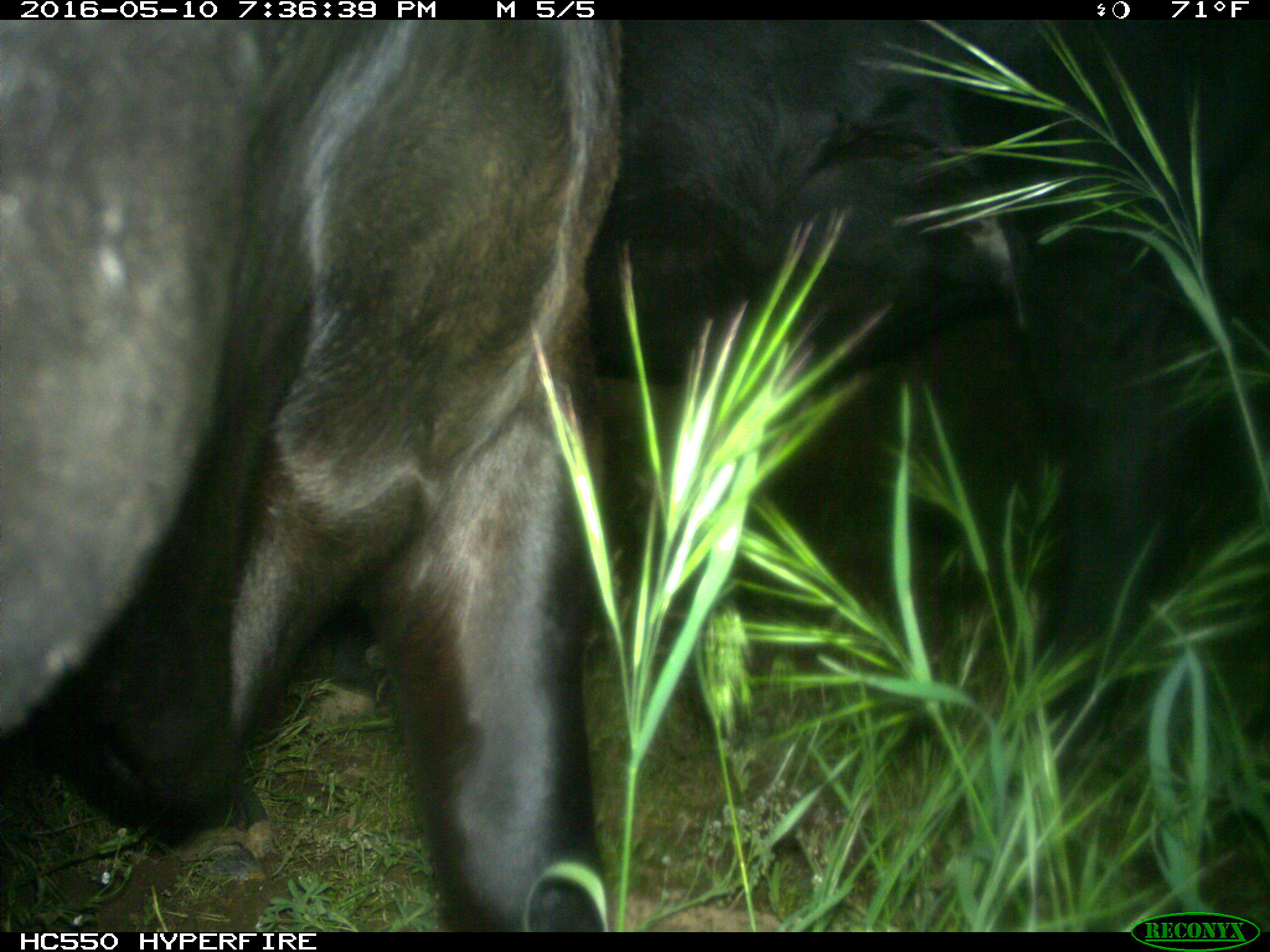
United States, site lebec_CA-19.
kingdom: Animalia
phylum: Chordata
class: Mammalia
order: Artiodactyla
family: Bovidae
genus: Bos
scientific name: Bos taurus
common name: domestic cow